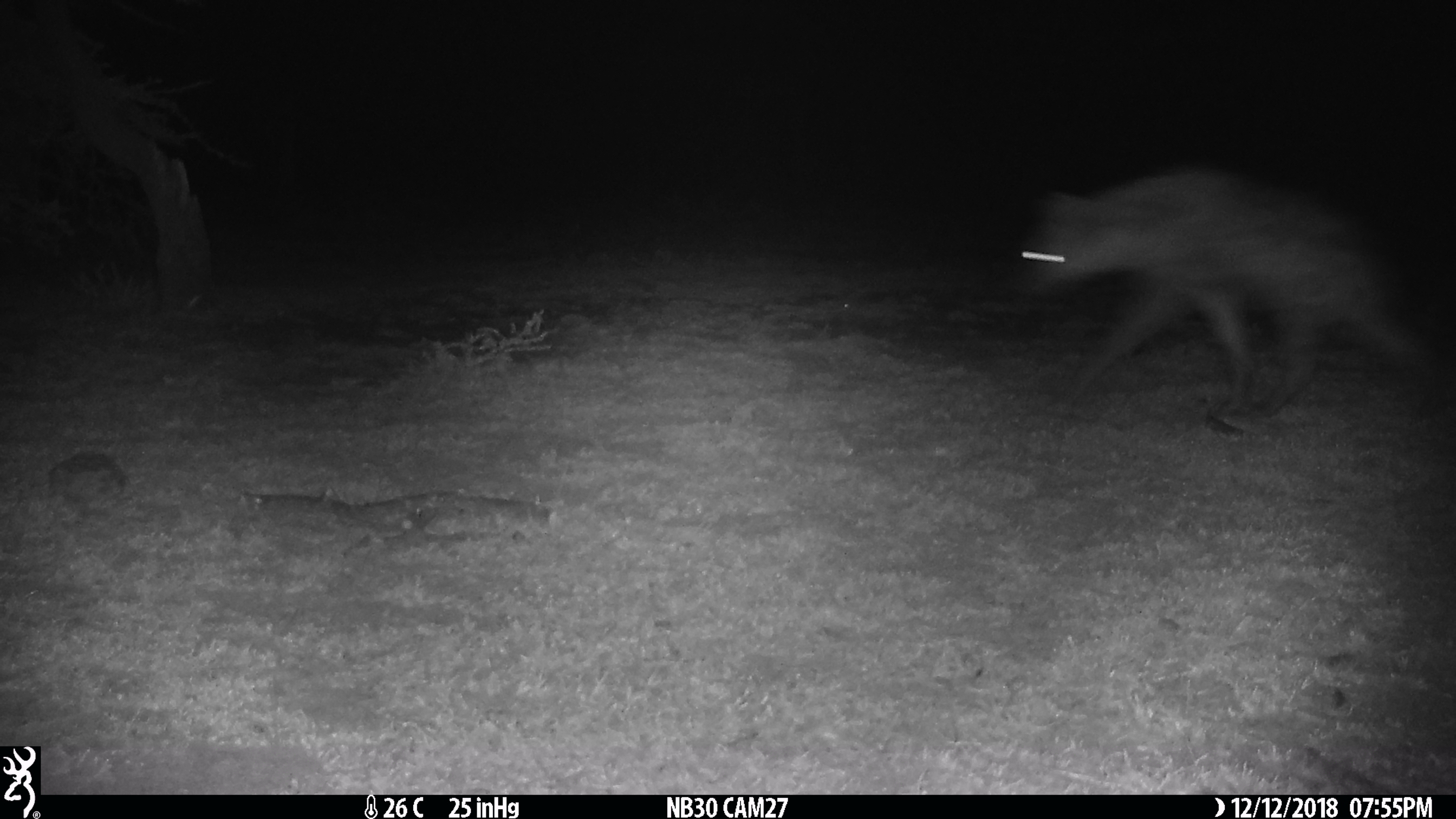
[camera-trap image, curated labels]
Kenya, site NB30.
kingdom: Animalia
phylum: Chordata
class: Mammalia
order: Carnivora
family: Hyaenidae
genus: Crocuta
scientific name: Crocuta crocuta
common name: spotted hyena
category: hyena spotted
Hyena spotted (spotted hyena) (Crocuta crocuta).